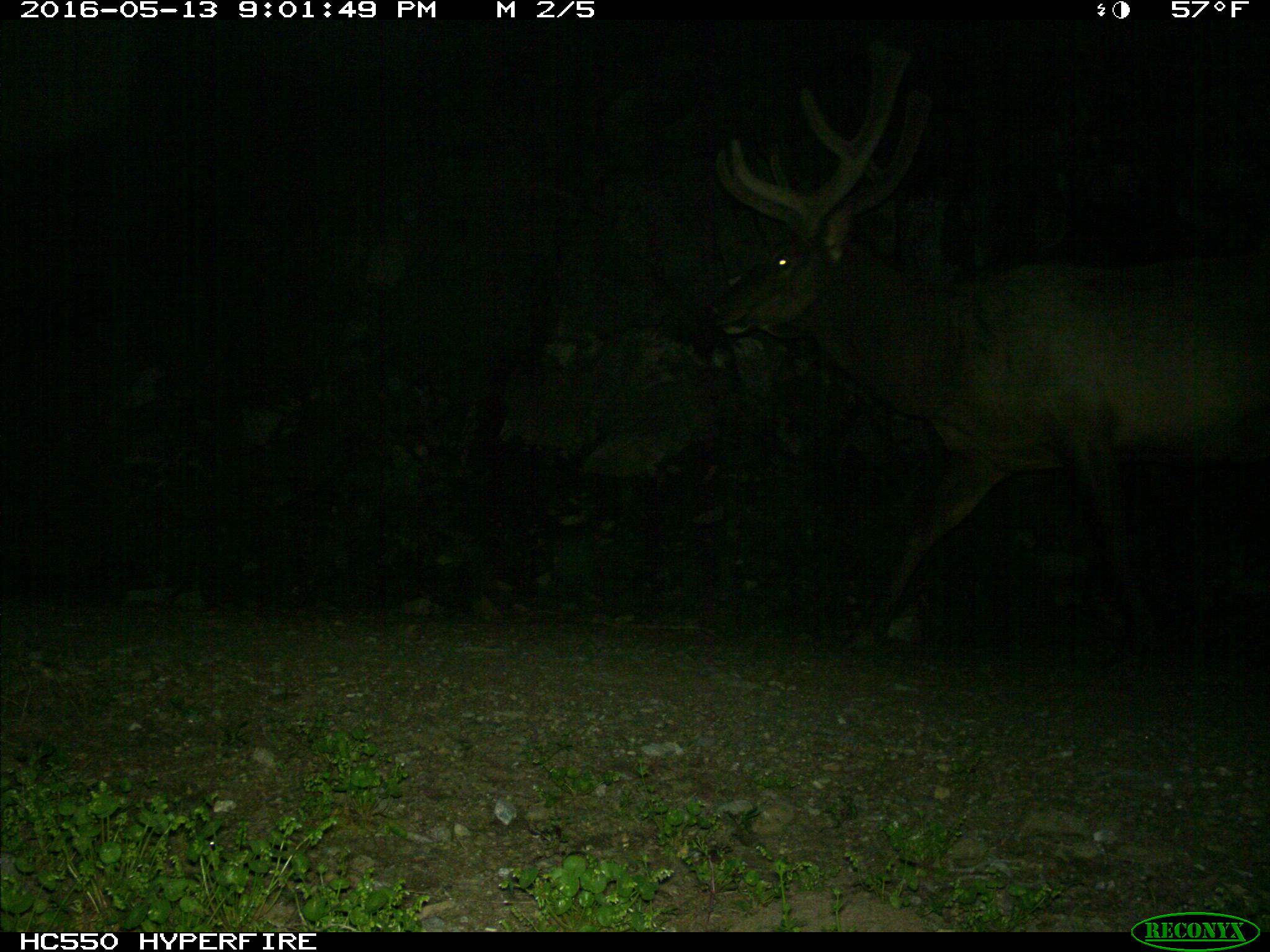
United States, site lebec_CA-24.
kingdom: Animalia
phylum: Chordata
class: Mammalia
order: Artiodactyla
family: Cervidae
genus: Cervus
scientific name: Cervus canadensis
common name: elk